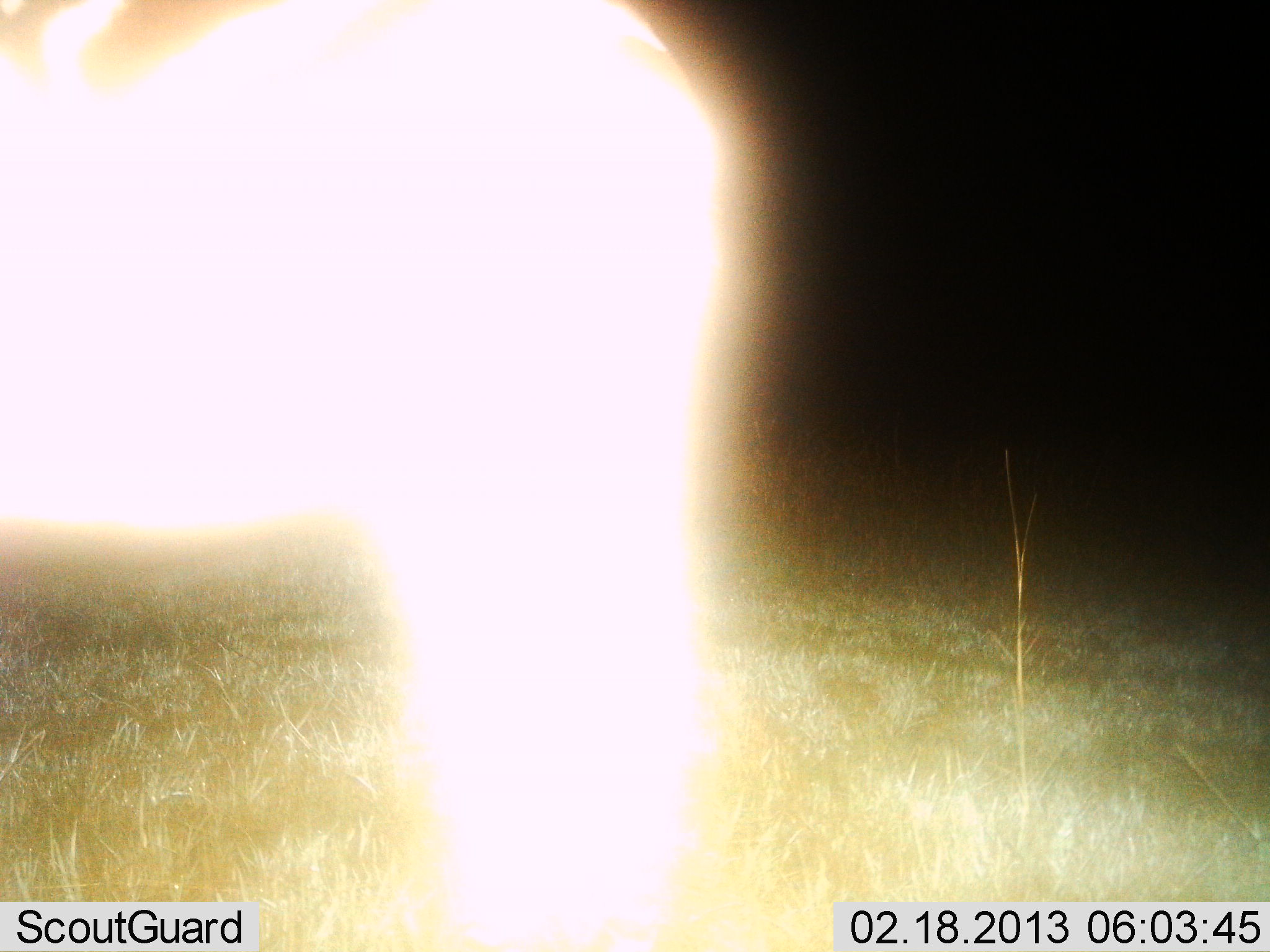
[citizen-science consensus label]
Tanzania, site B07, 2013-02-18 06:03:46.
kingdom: Animalia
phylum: Chordata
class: Mammalia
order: Perissodactyla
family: Equidae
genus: Equus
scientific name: Equus quagga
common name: plains zebra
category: zebra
Zebra (plains zebra) (Equus quagga), count 1. Behavior (volunteer vote fractions): standing 100%, resting 0%, moving 0%, interacting 0%. Young present (vote fraction): 0%. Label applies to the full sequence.